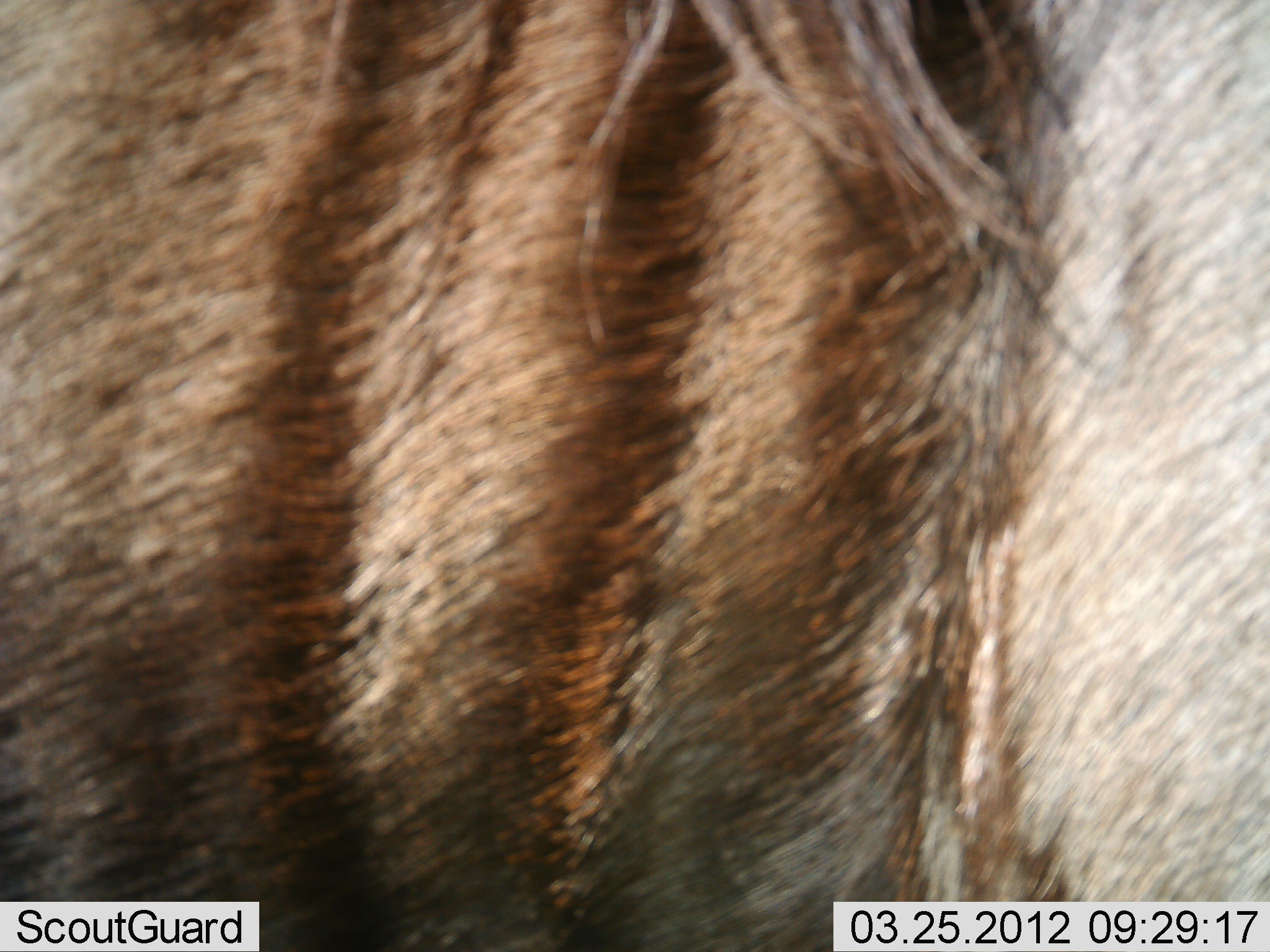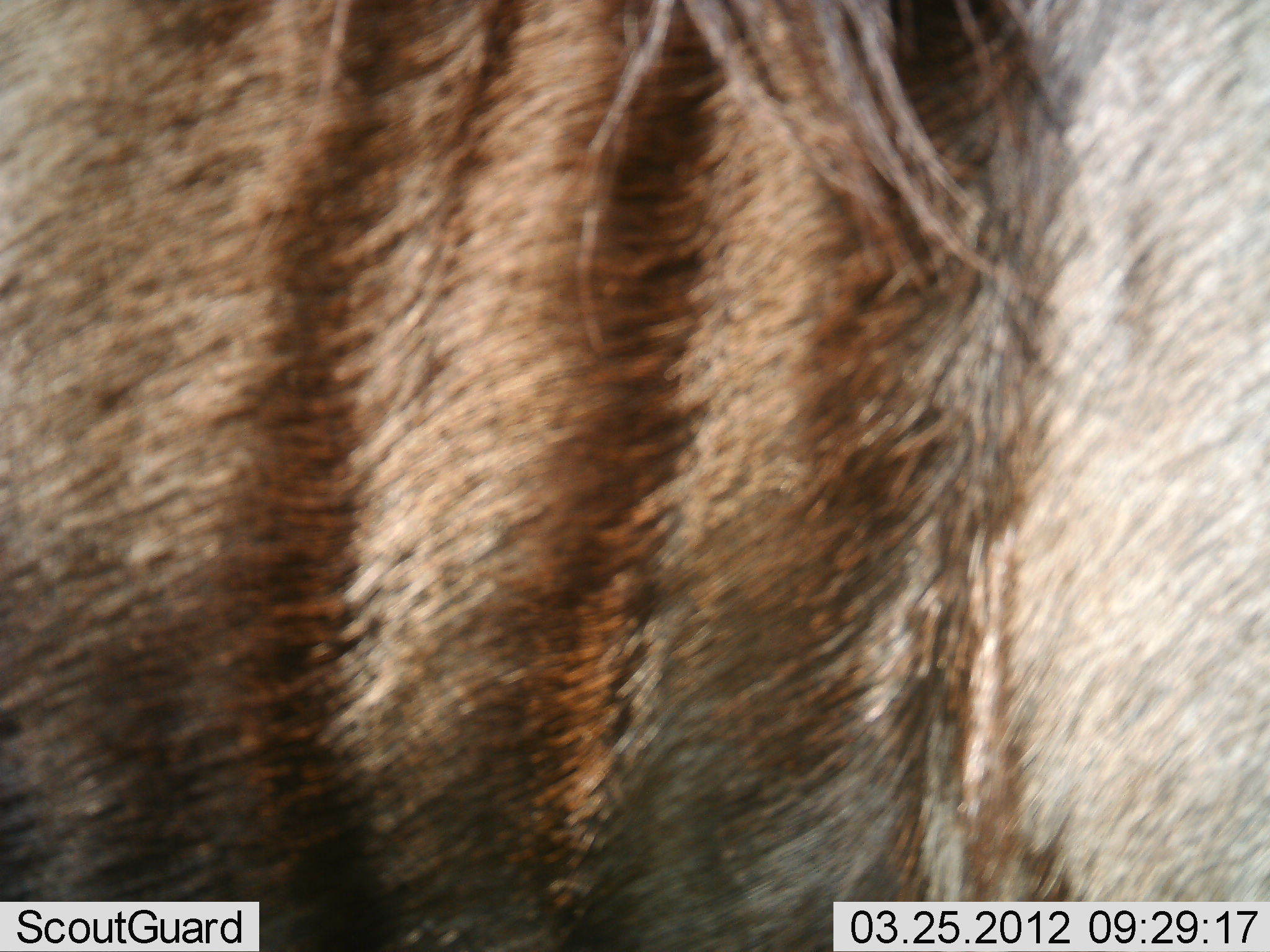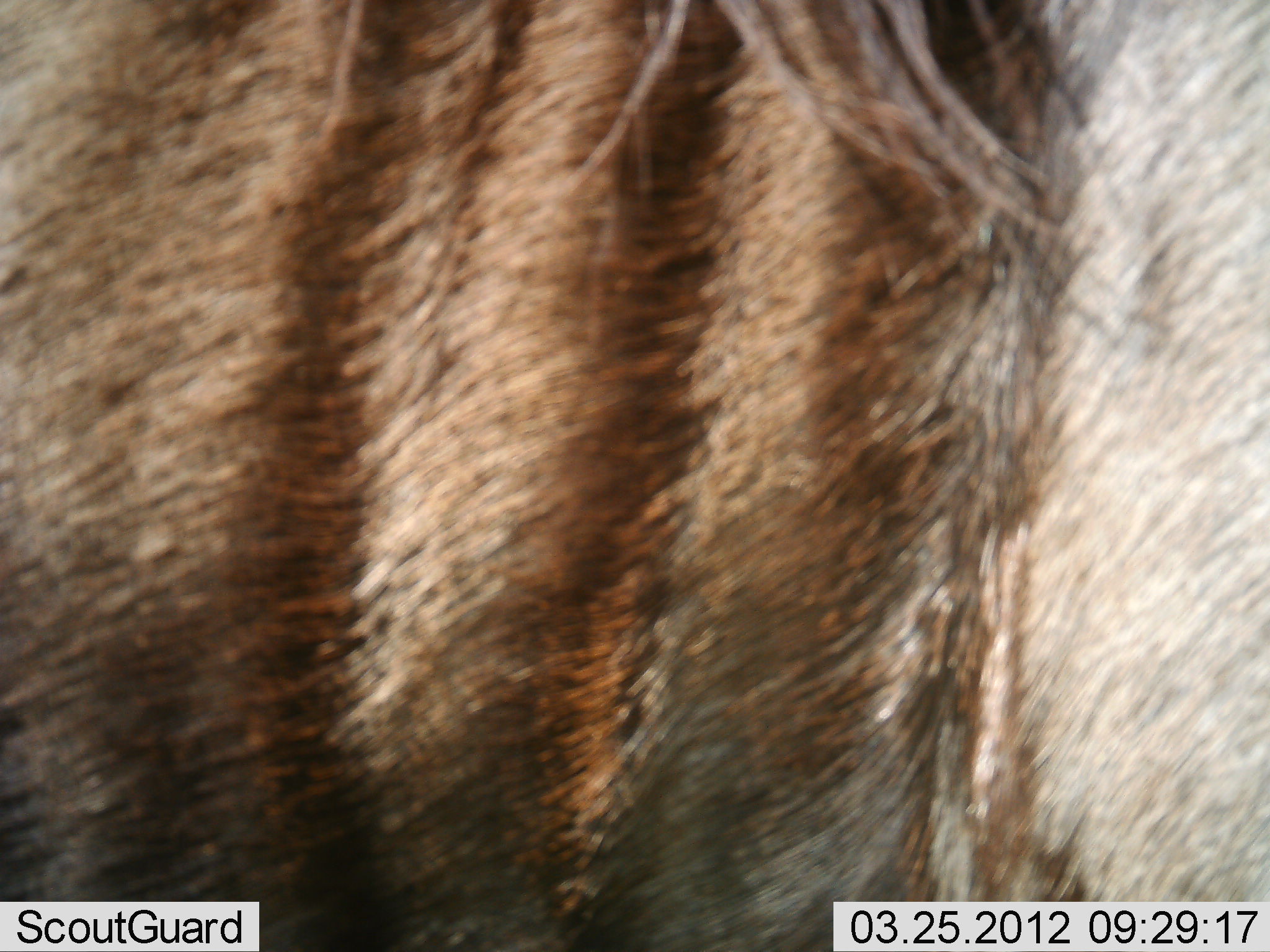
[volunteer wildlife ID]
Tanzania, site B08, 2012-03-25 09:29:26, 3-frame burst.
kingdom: Animalia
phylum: Chordata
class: Mammalia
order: Artiodactyla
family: Bovidae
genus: Connochaetes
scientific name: Connochaetes taurinus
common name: blue wildebeest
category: wildebeest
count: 1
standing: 100%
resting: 0%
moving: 0%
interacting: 0%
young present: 0%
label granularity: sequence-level